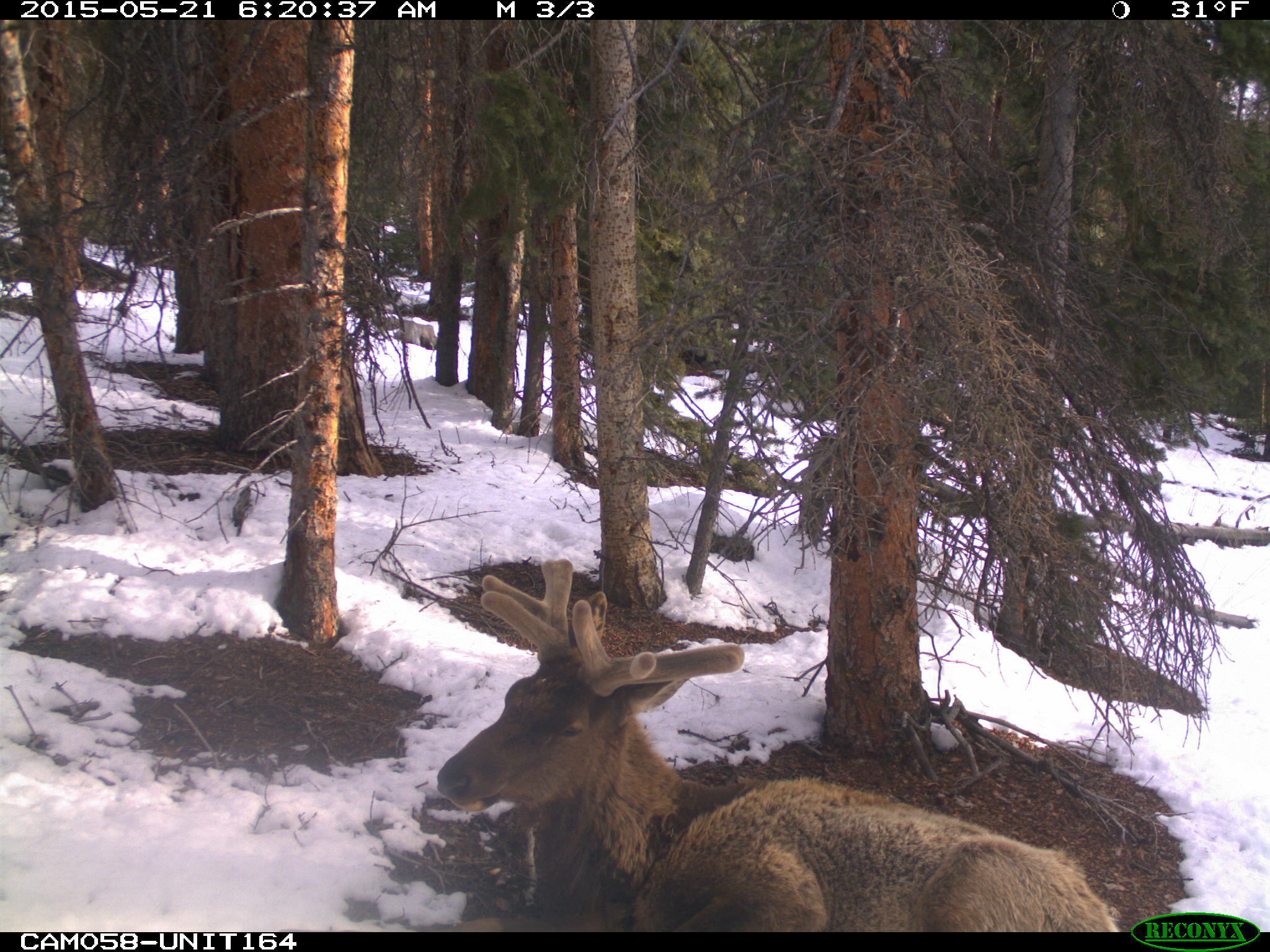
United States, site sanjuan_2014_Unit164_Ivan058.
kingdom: Animalia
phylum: Chordata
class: Mammalia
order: Artiodactyla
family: Cervidae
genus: Cervus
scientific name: Cervus elaphus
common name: red deer